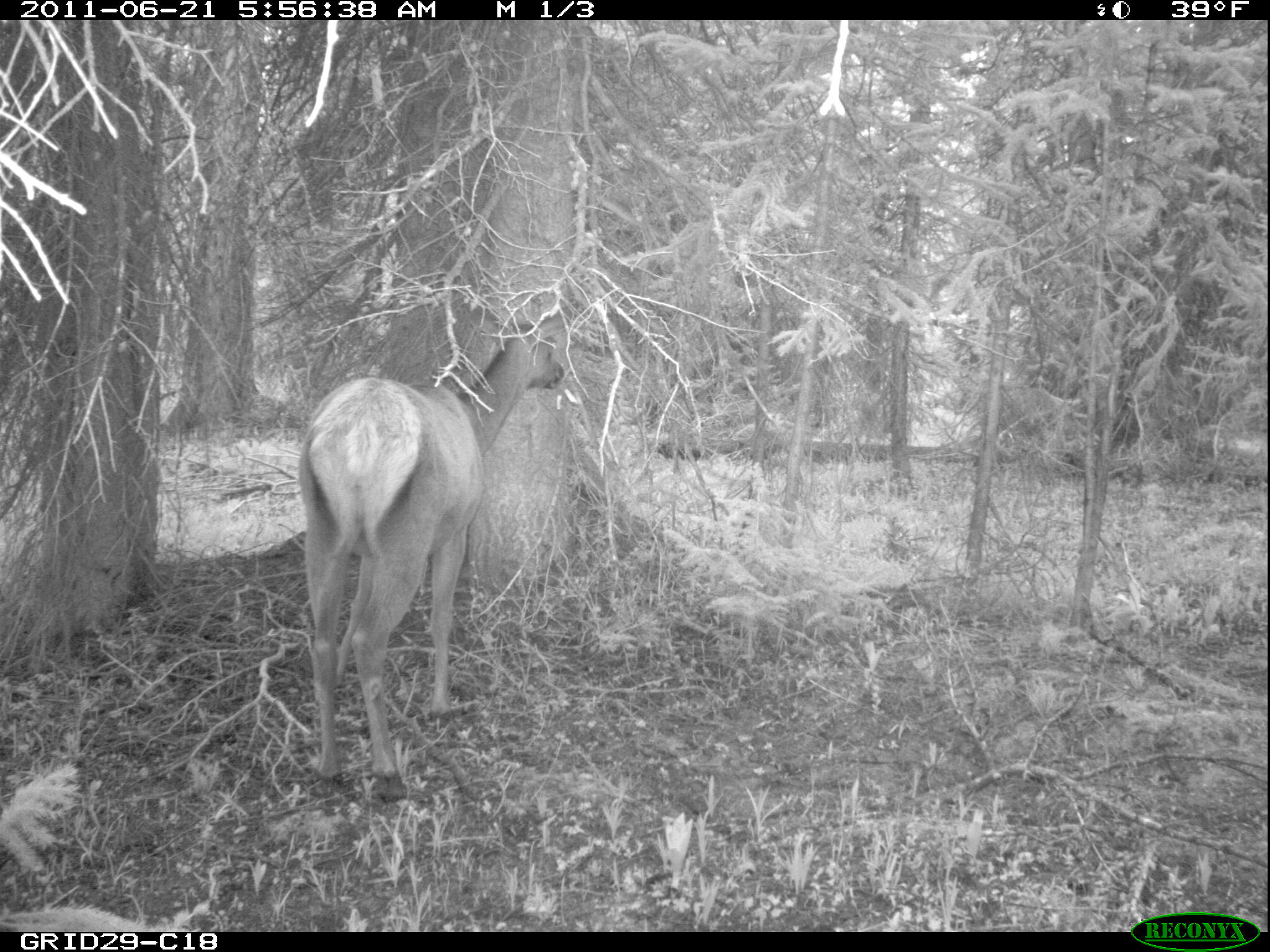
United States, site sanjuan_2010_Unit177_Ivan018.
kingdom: Animalia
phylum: Chordata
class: Mammalia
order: Artiodactyla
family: Cervidae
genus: Cervus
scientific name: Cervus elaphus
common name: red deer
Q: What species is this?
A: Cervus elaphus (red deer).